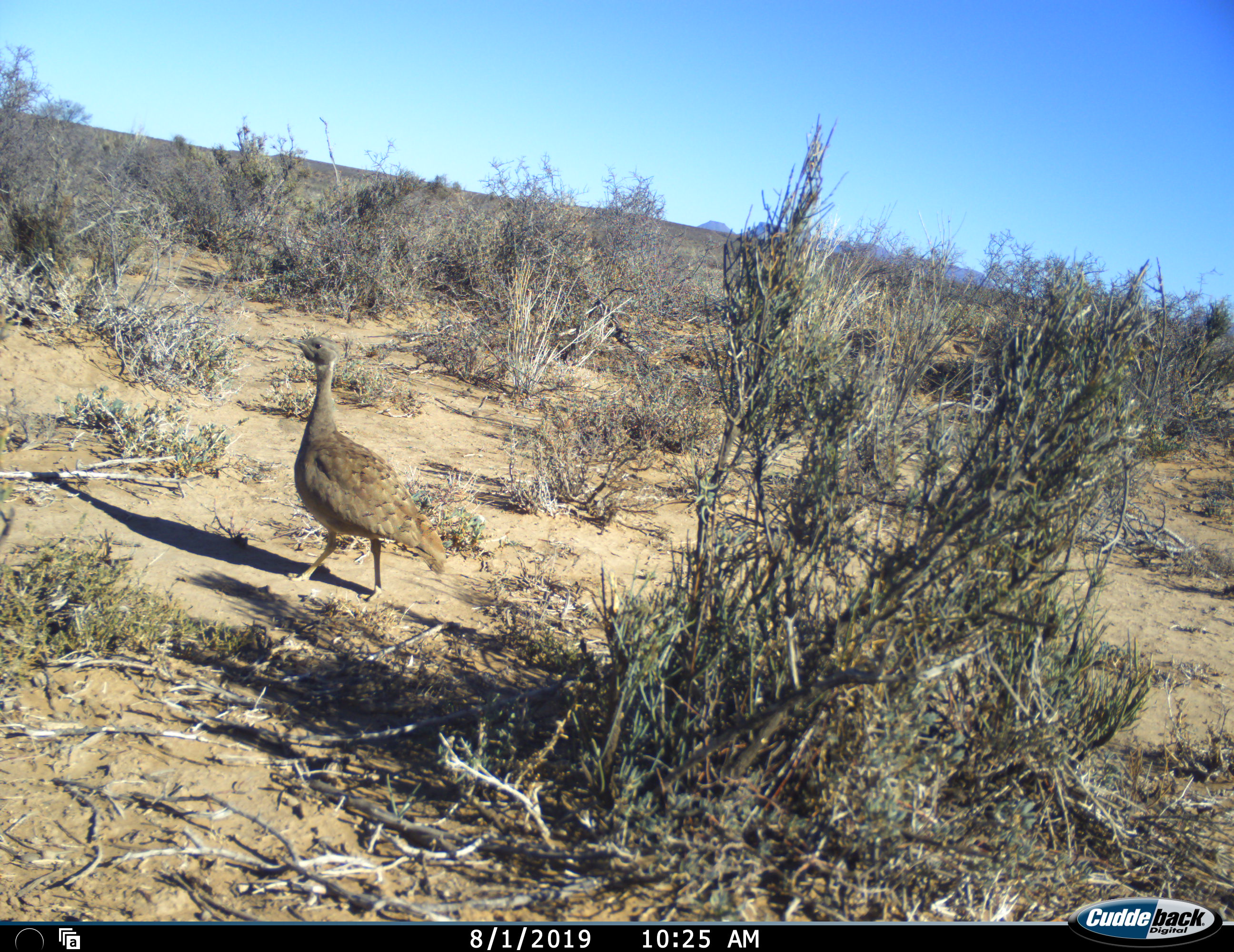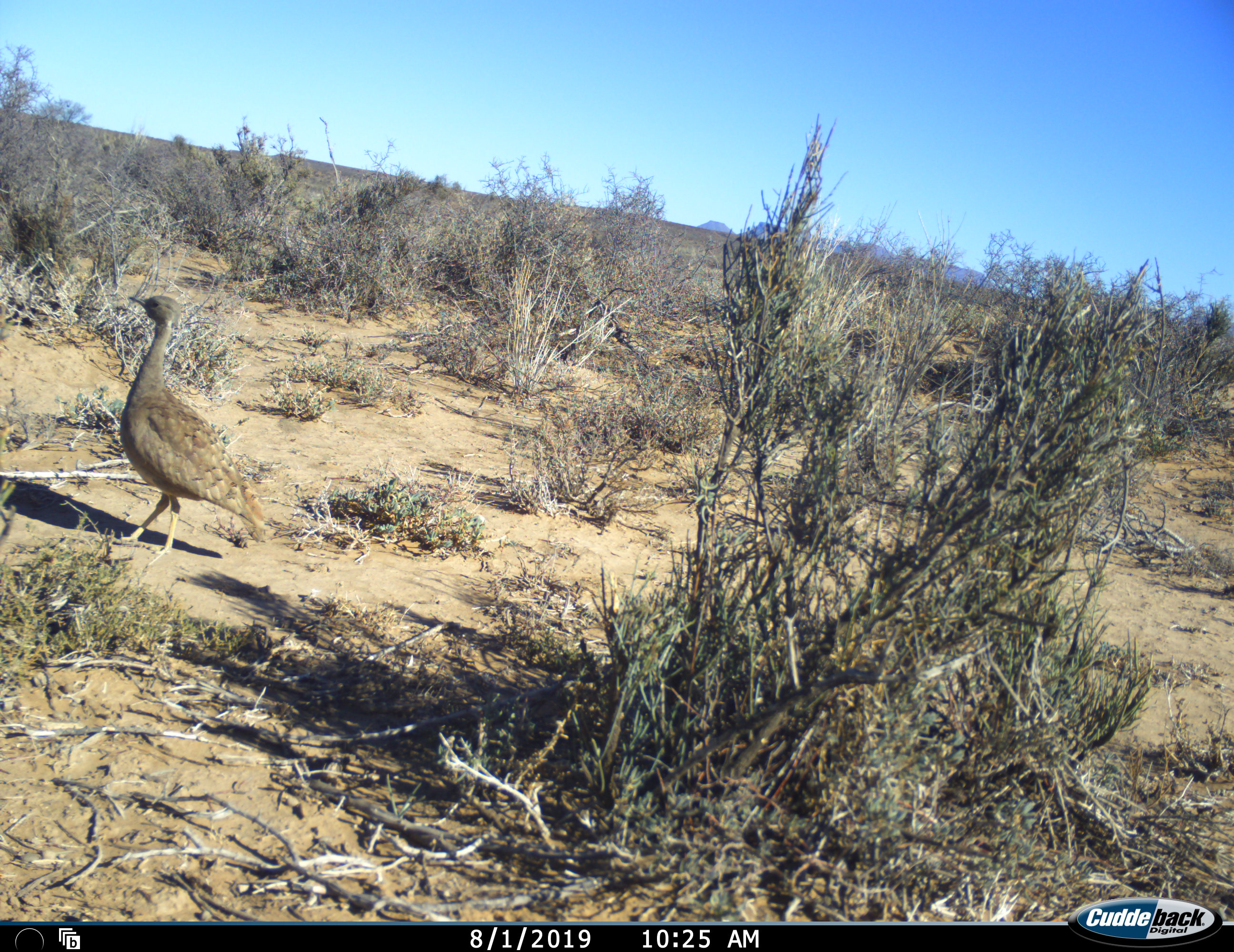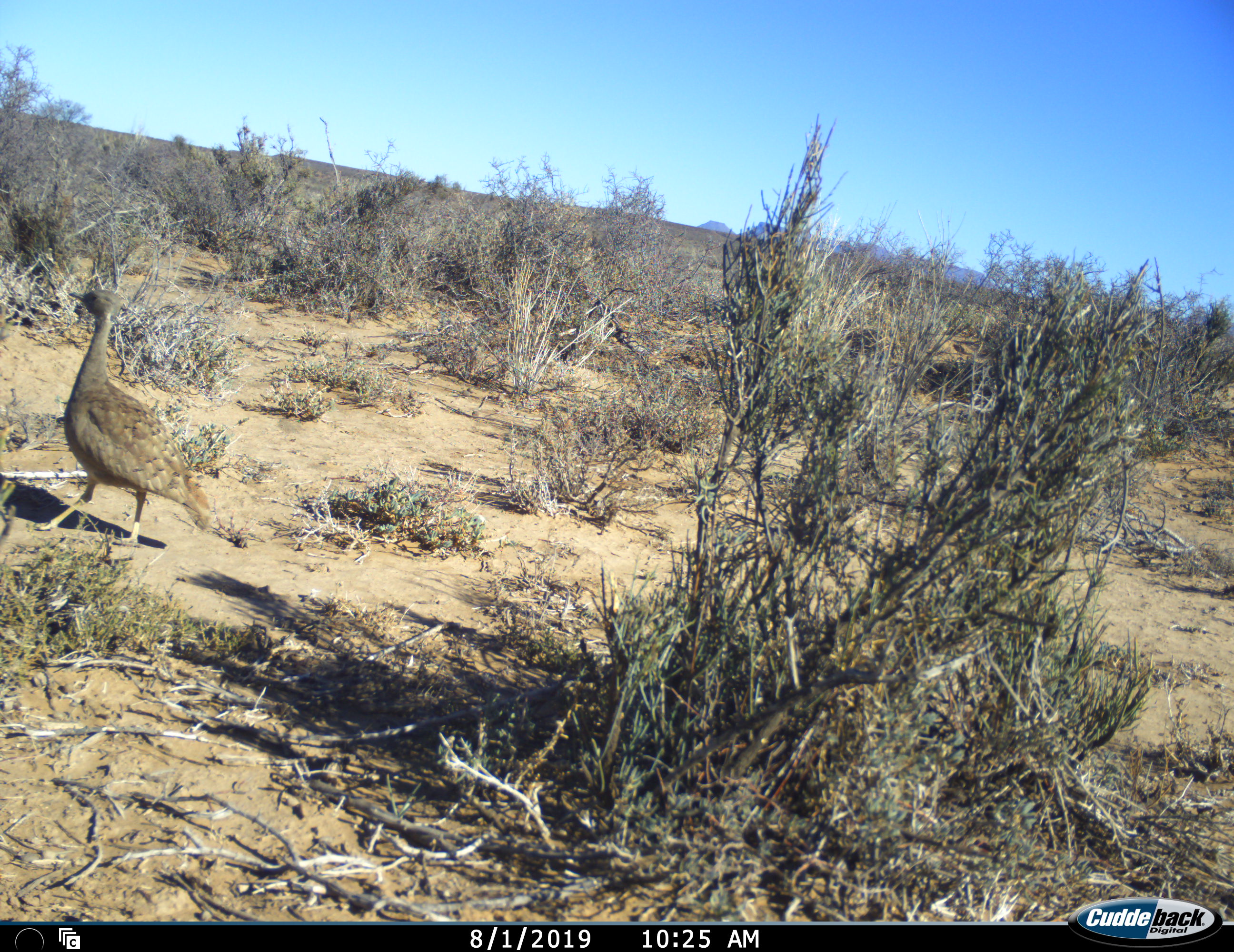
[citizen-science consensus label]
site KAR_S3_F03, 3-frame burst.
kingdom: Animalia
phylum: Chordata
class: Aves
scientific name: Aves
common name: bird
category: birdother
Birdother (bird) (Aves), count 1. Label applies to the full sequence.